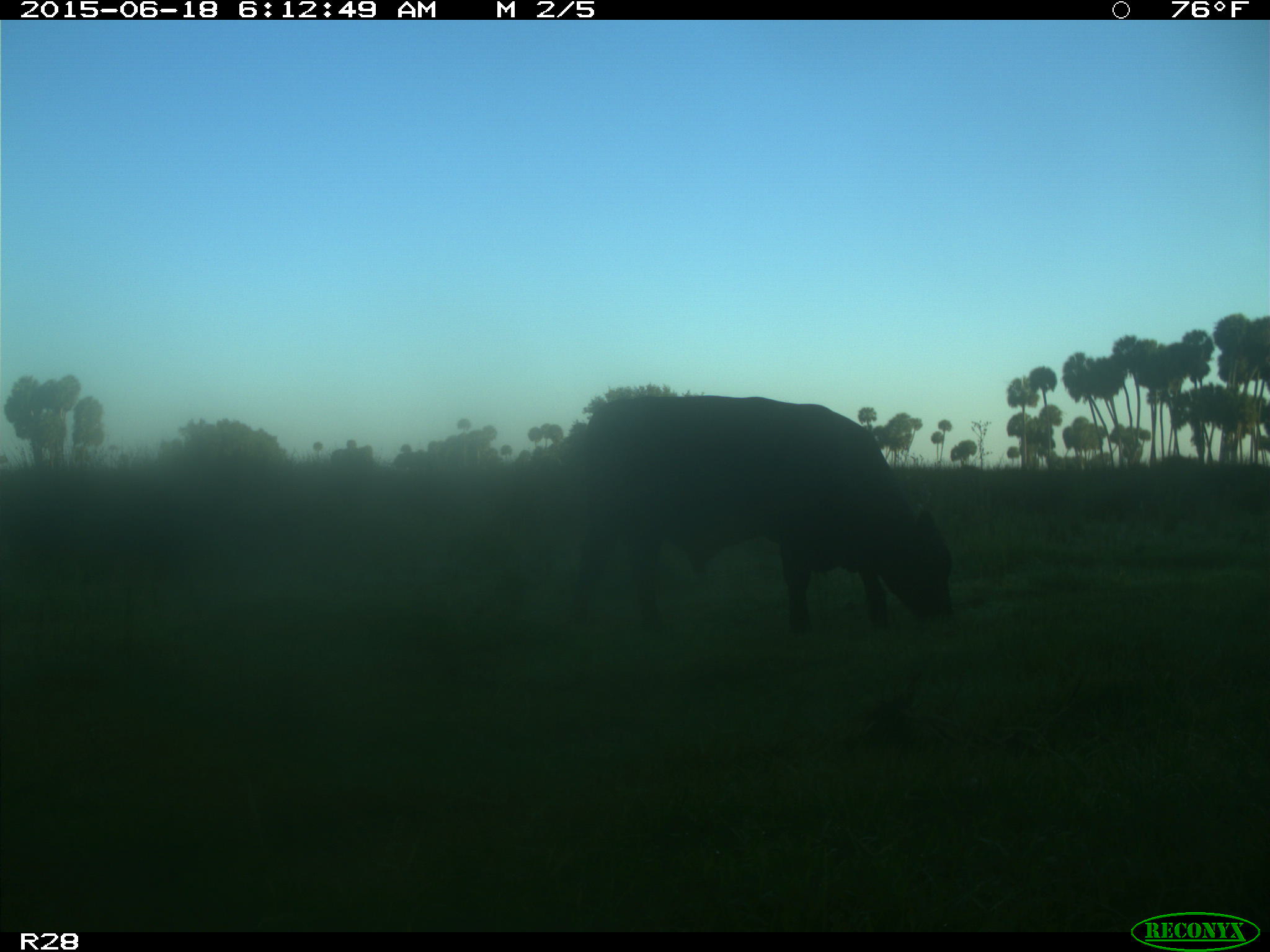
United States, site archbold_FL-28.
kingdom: Animalia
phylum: Chordata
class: Mammalia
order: Artiodactyla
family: Bovidae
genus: Bos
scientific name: Bos taurus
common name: domestic cow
Bos taurus (domestic cow).